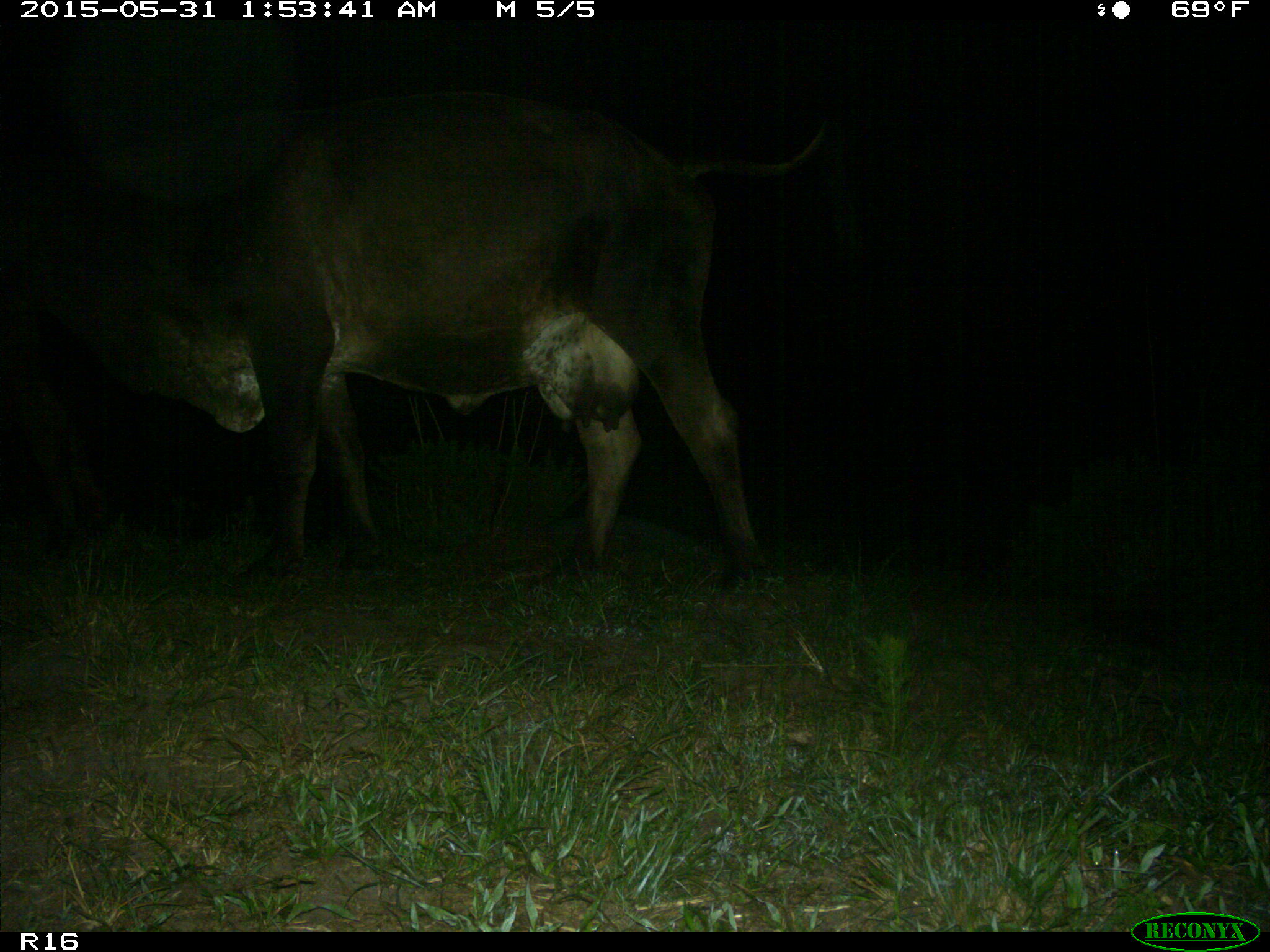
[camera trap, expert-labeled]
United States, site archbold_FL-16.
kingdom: Animalia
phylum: Chordata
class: Mammalia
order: Artiodactyla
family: Bovidae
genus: Bos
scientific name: Bos taurus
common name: domestic cow